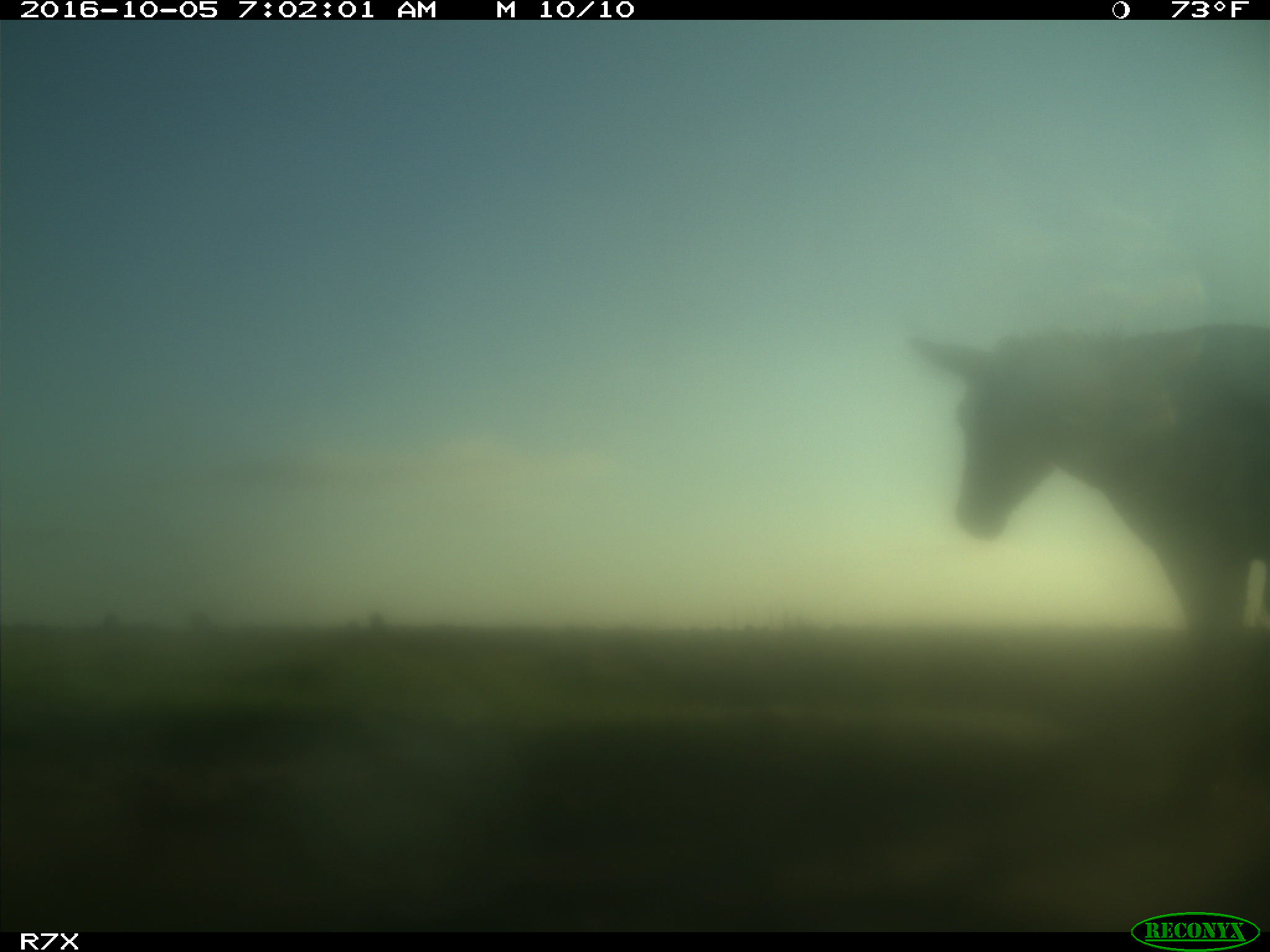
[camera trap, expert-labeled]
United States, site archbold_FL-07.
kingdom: Animalia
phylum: Chordata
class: Mammalia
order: Perissodactyla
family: Equidae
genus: Equus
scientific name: Equus africanus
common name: african wild ass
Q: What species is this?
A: Equus africanus (african wild ass).